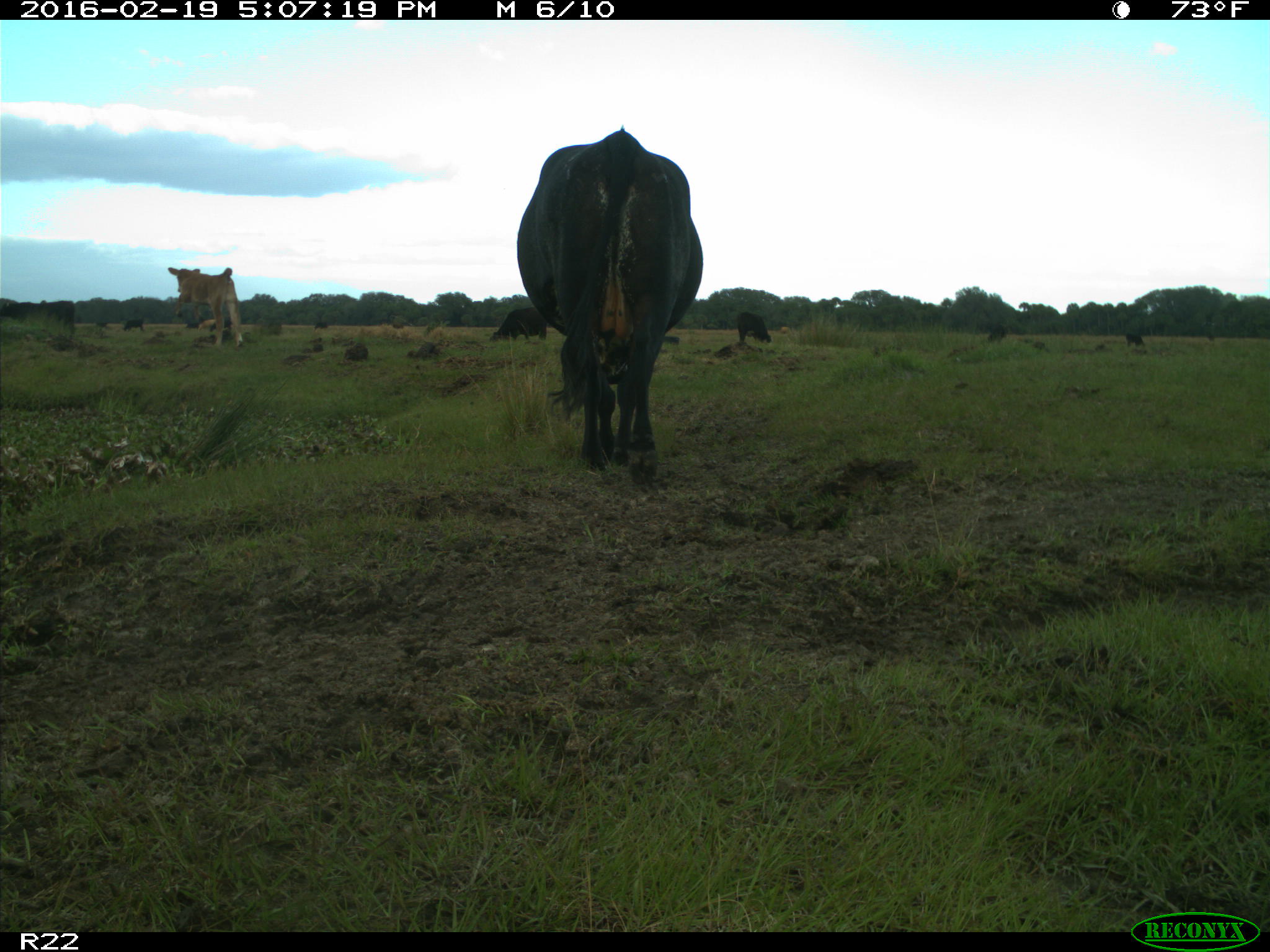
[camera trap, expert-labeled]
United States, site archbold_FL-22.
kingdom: Animalia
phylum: Chordata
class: Mammalia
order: Artiodactyla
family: Bovidae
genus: Bos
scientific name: Bos taurus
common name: domestic cow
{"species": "Bos taurus (domestic cow)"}